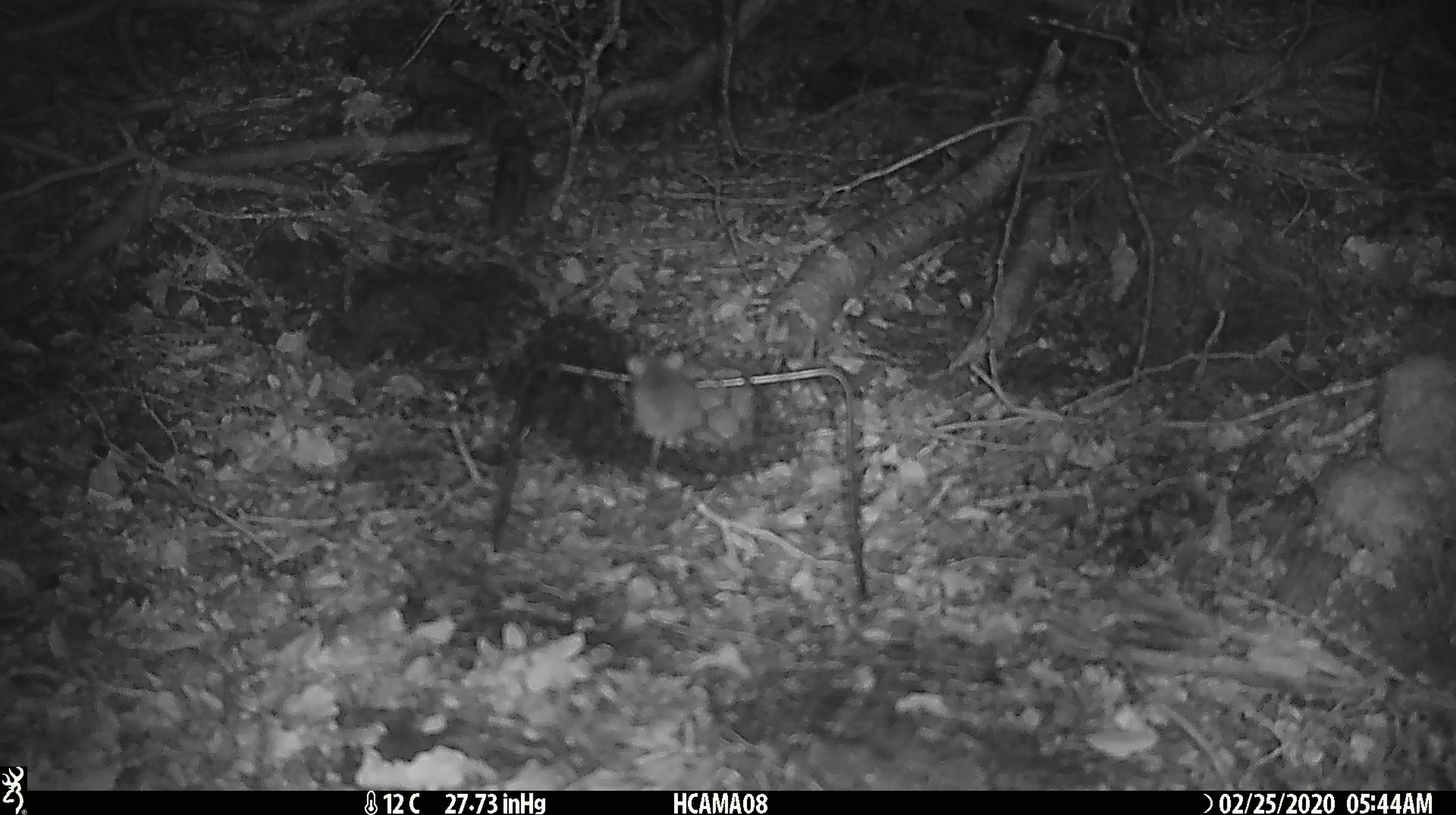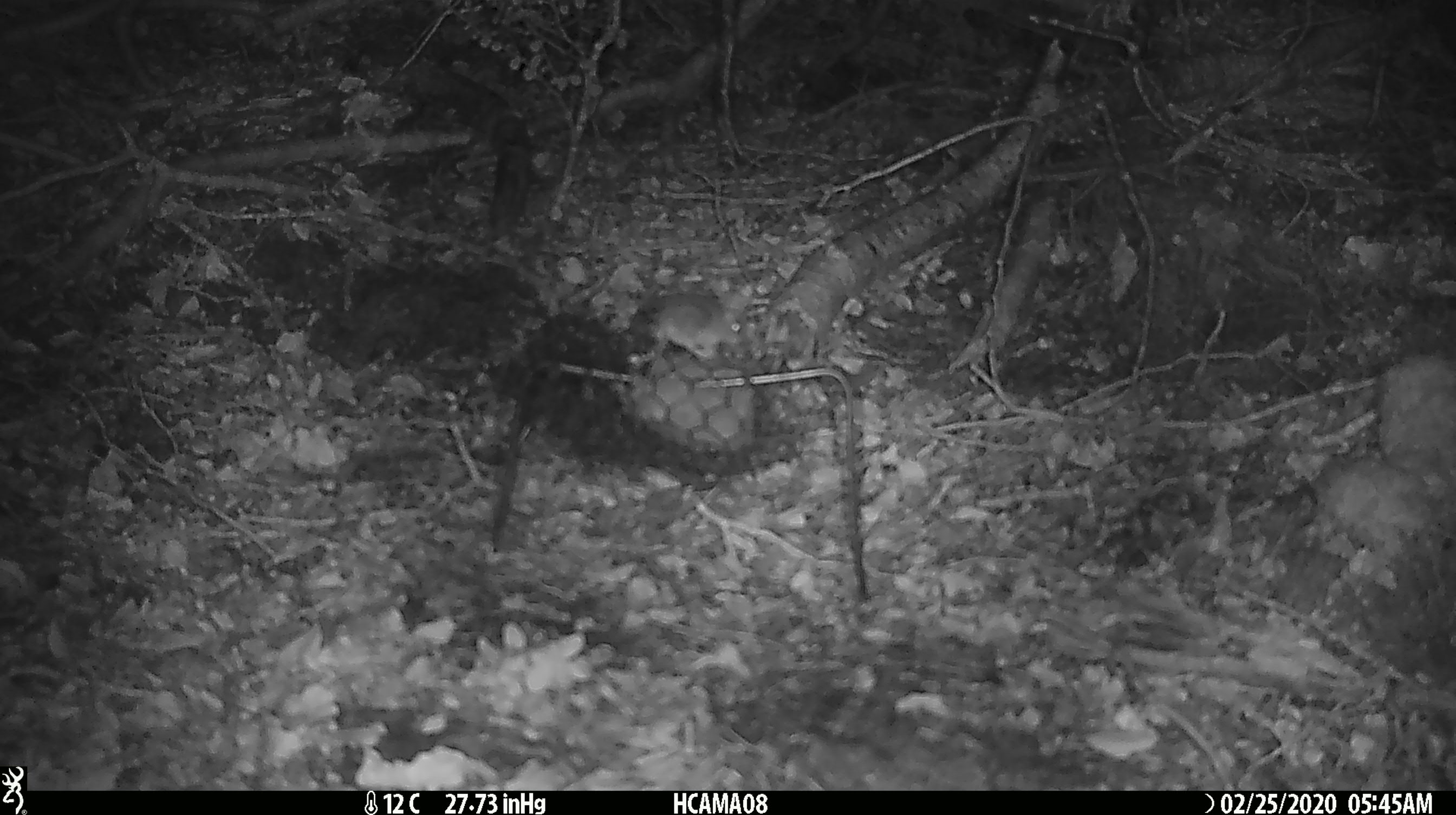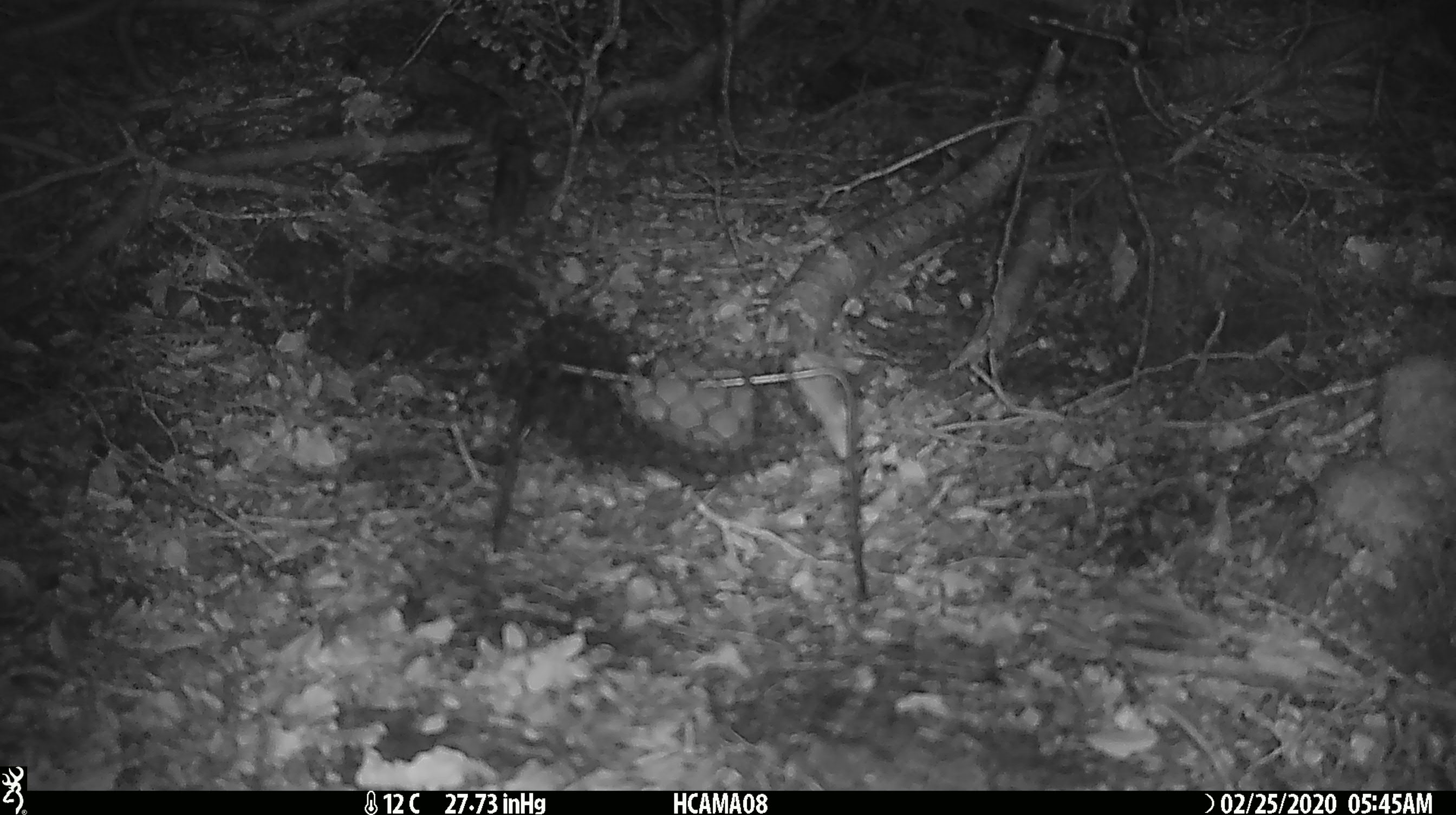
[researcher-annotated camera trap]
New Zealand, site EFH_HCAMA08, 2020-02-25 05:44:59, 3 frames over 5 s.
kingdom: Animalia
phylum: Chordata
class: Mammalia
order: Rodentia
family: Muridae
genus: Mus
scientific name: Mus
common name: mouse